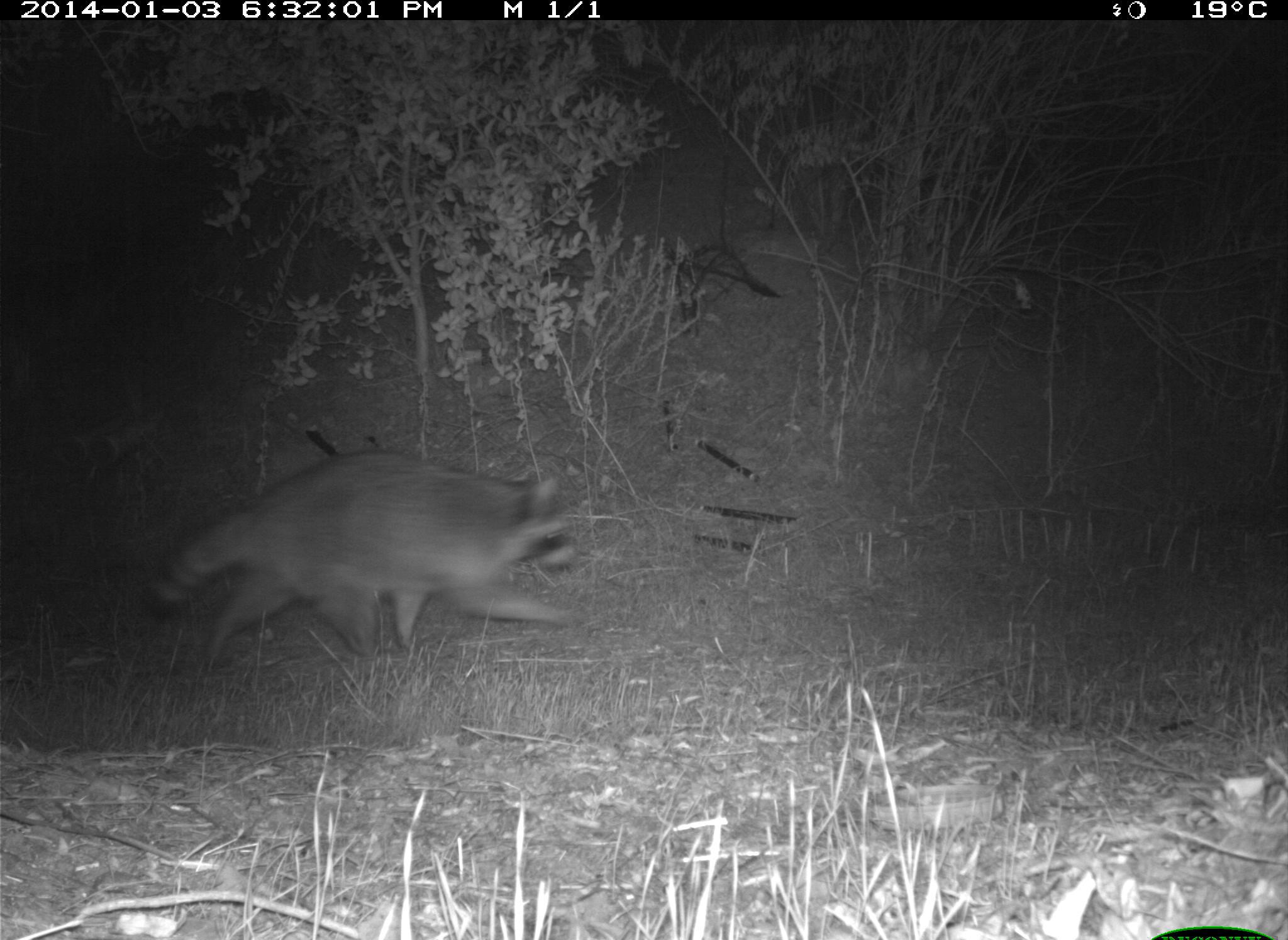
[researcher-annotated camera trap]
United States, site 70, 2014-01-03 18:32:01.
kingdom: Animalia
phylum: Chordata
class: Mammalia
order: Carnivora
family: Procyonidae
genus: Procyon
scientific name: Procyon lotor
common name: raccoon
Raccoon (Procyon lotor).